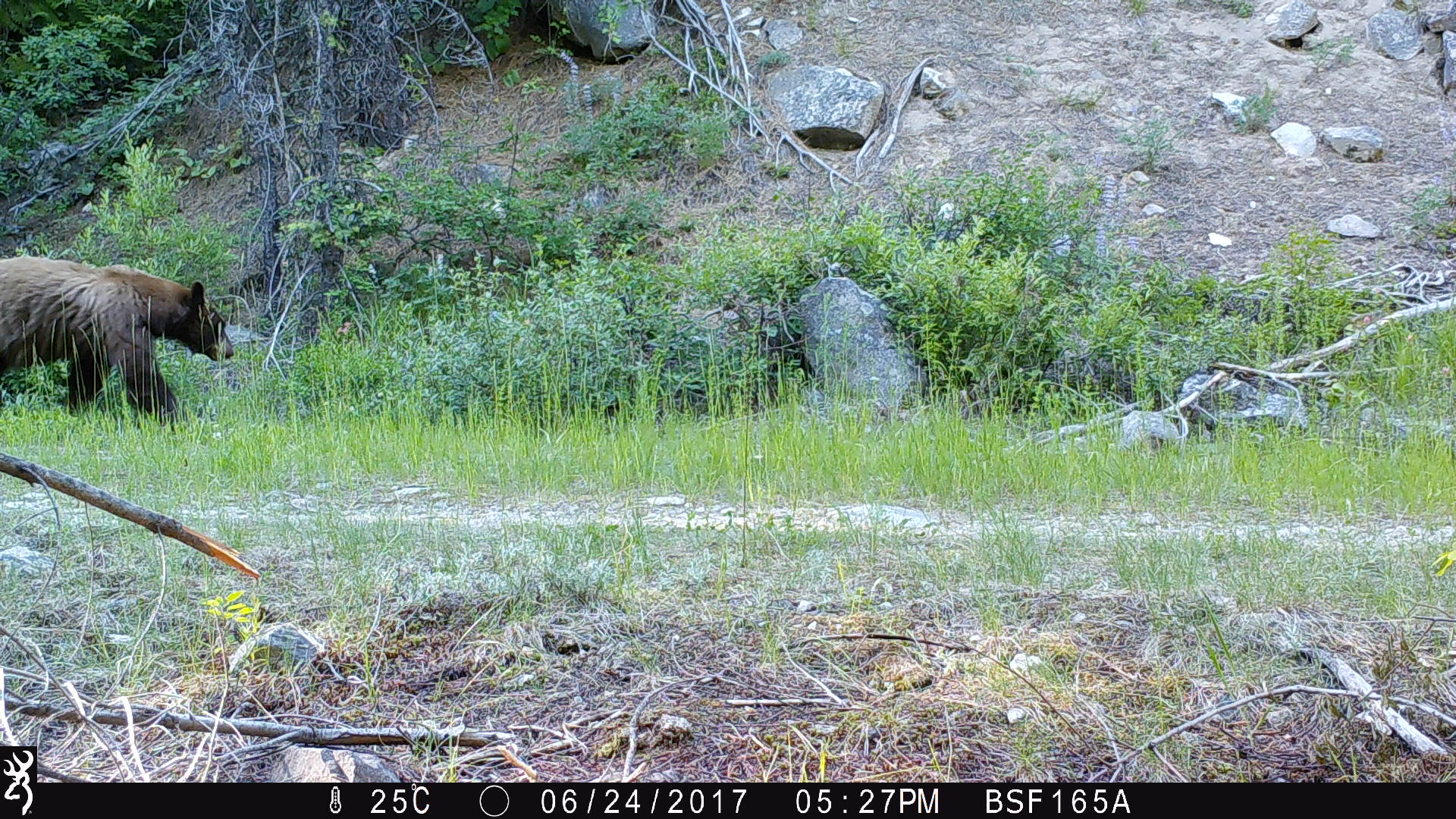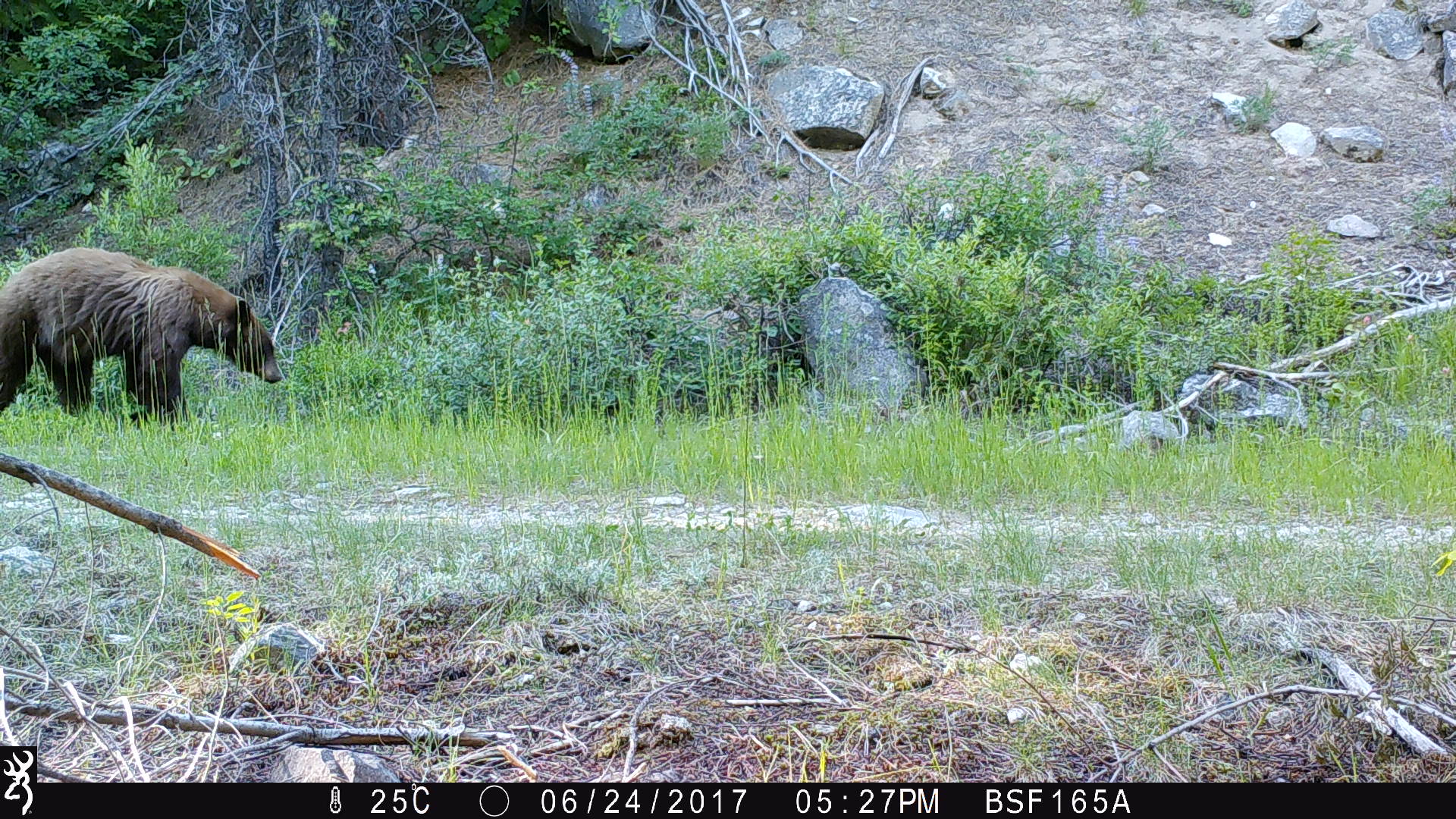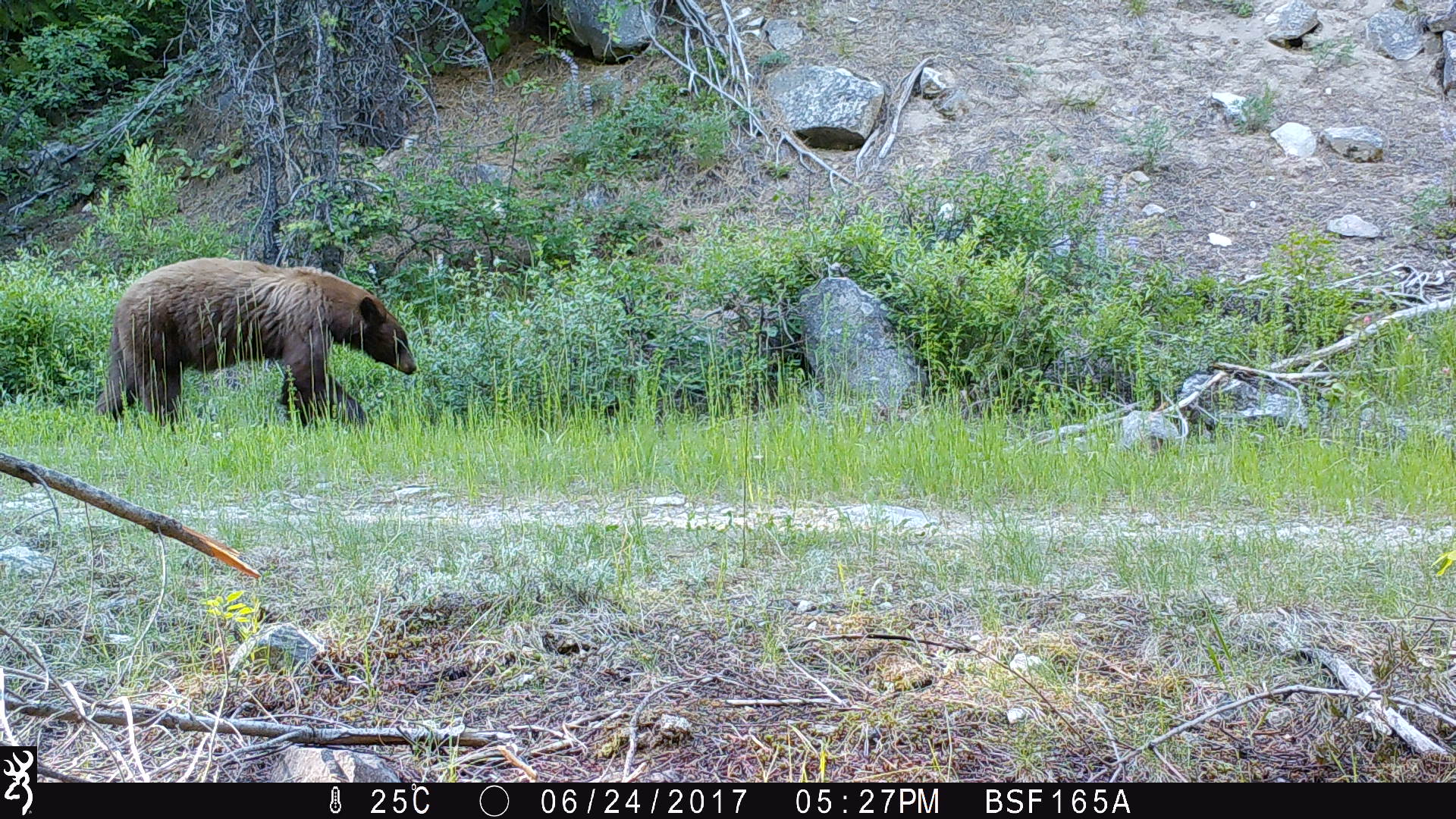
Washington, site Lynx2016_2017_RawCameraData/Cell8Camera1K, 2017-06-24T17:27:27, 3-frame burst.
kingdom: Animalia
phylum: Chordata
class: Mammalia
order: Carnivora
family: Ursidae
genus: Ursus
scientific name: Ursus americanus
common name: american black bear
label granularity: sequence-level